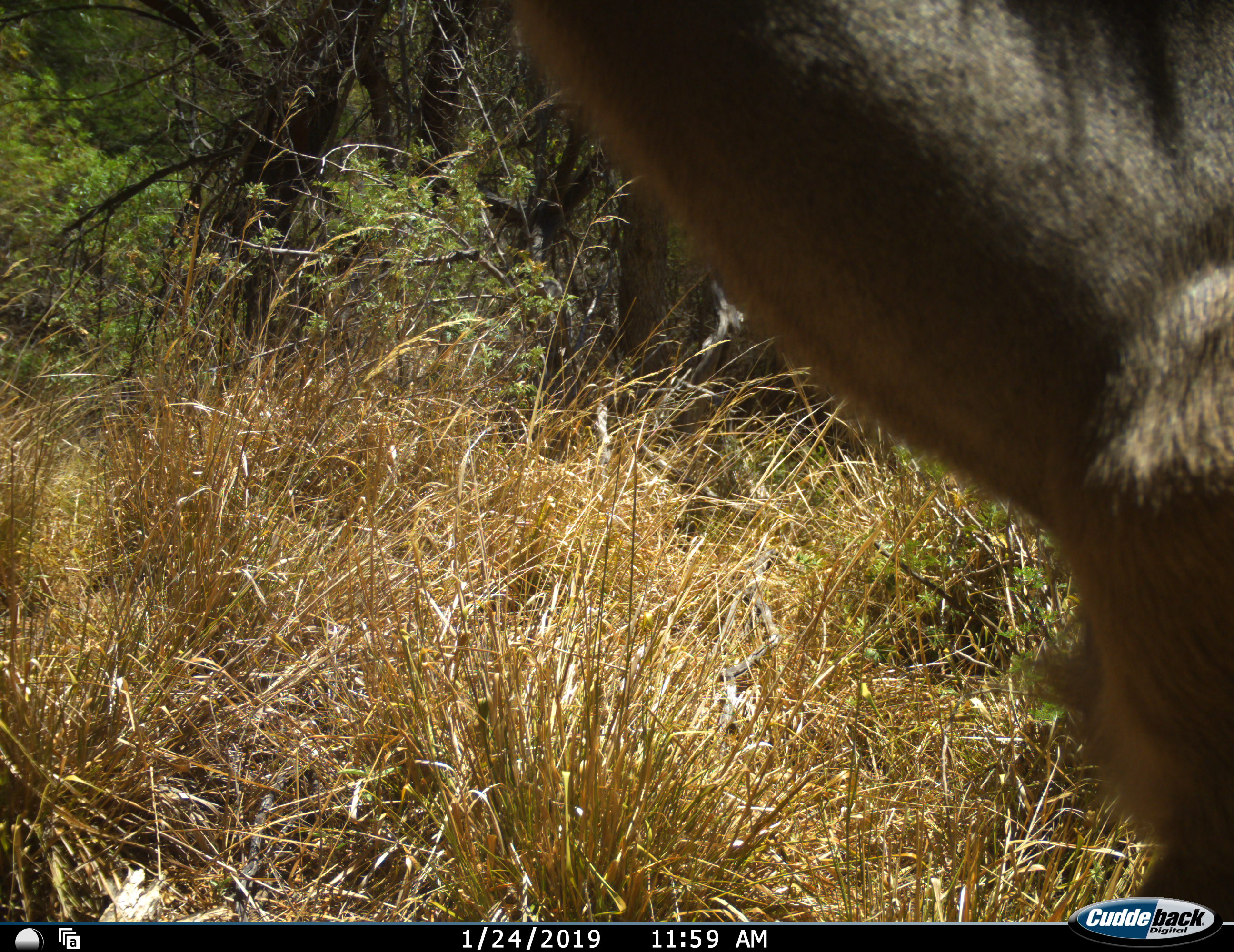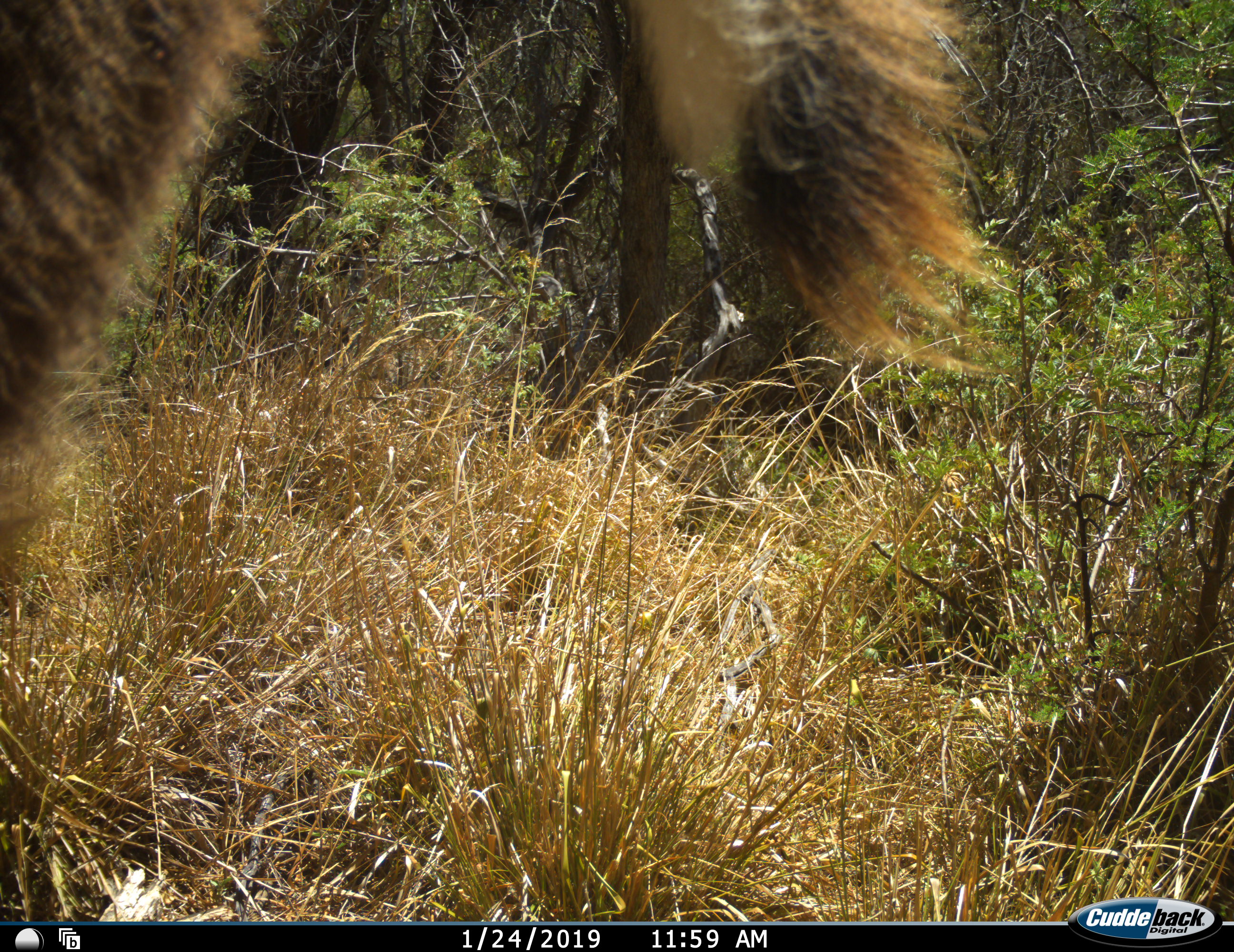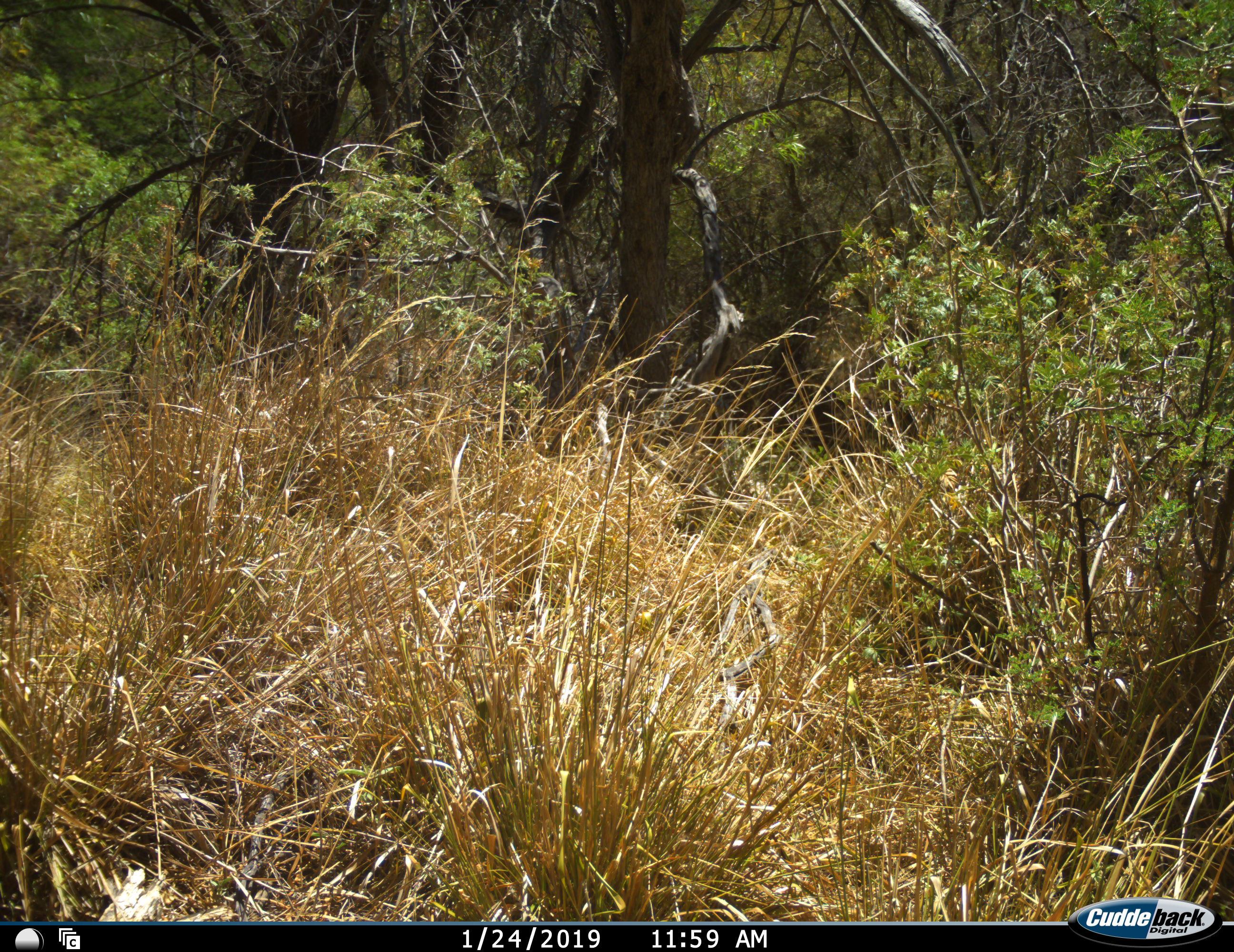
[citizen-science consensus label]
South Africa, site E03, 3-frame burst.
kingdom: Animalia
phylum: Chordata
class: Mammalia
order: Artiodactyla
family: Bovidae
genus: Tragelaphus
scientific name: Tragelaphus strepsiceros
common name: greater kudu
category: kudu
Kudu (greater kudu) (Tragelaphus strepsiceros), count 1. Behavior (volunteer vote fractions): standing 12%, resting 0%, moving 88%, interacting 0%. Young present (vote fraction): 0%. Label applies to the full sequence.